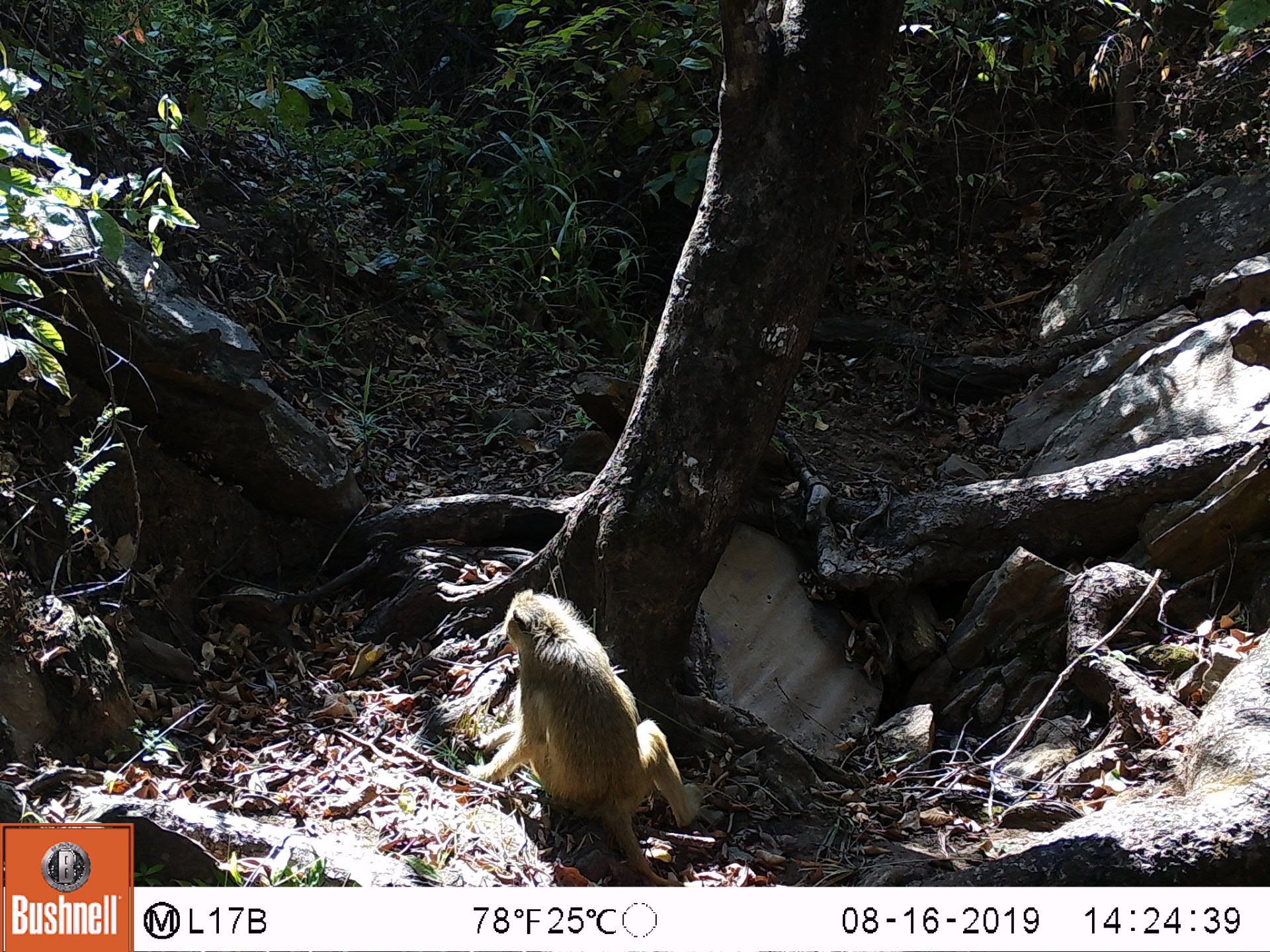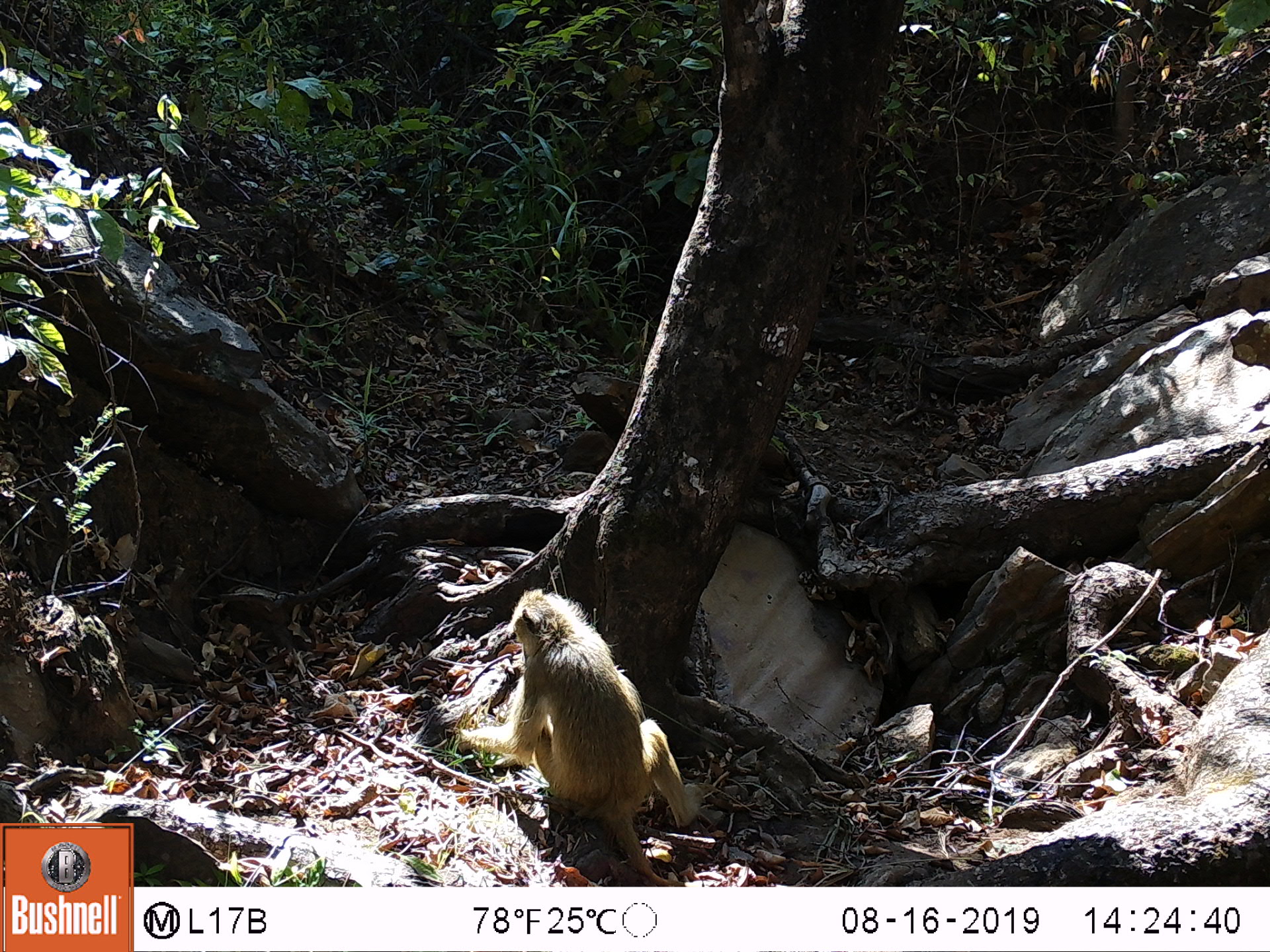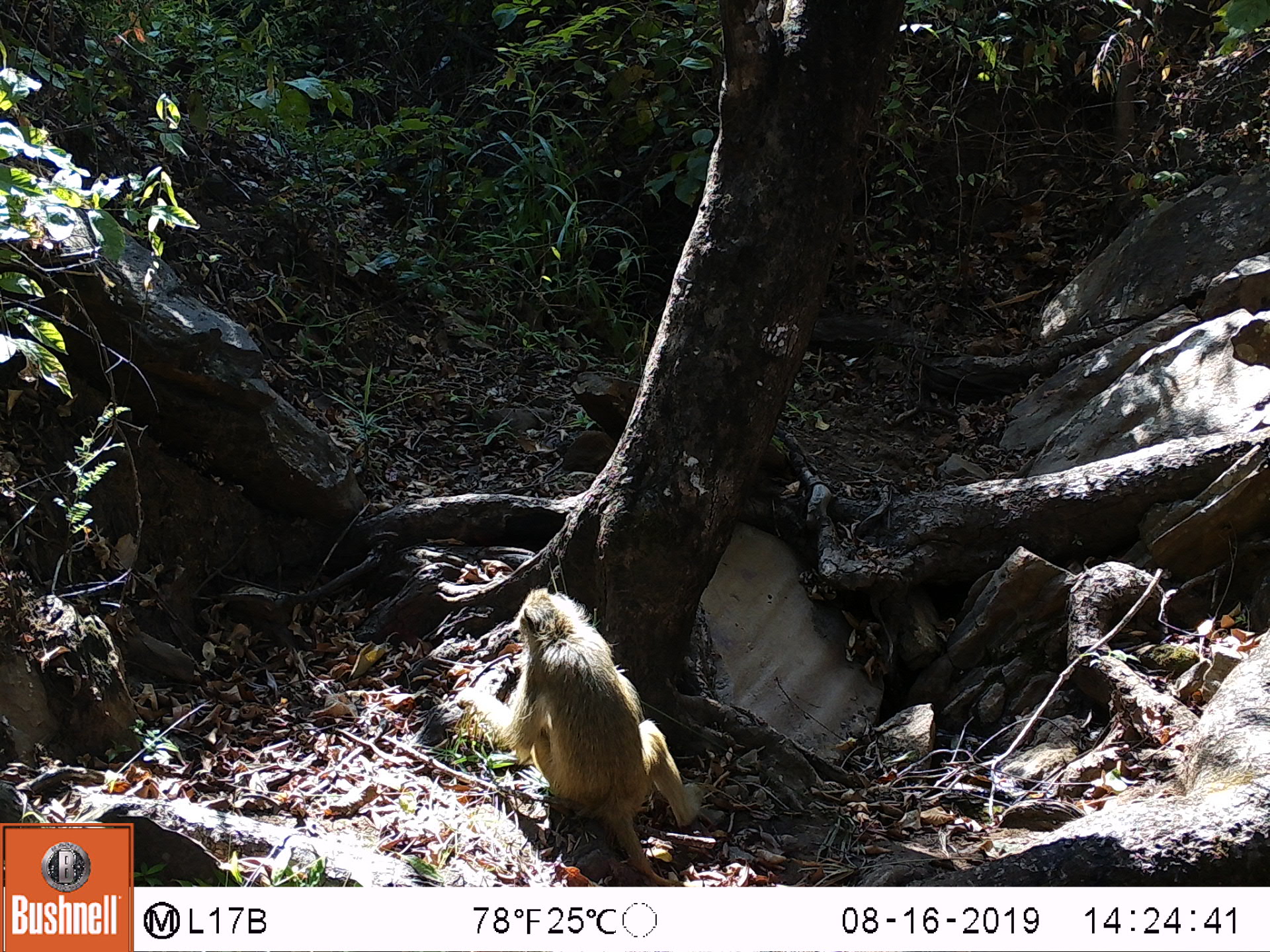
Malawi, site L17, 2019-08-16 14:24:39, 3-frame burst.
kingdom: Animalia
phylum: Chordata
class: Mammalia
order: Primates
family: Cercopithecidae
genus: Papio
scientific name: Papio cynocephalus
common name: yellow baboon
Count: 1.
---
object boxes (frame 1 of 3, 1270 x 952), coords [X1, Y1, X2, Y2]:
yellow baboon: [475, 584, 696, 880]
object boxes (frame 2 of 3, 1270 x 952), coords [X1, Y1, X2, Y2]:
yellow baboon: [472, 587, 688, 877]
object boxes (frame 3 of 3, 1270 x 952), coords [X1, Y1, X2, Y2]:
yellow baboon: [460, 590, 696, 878]